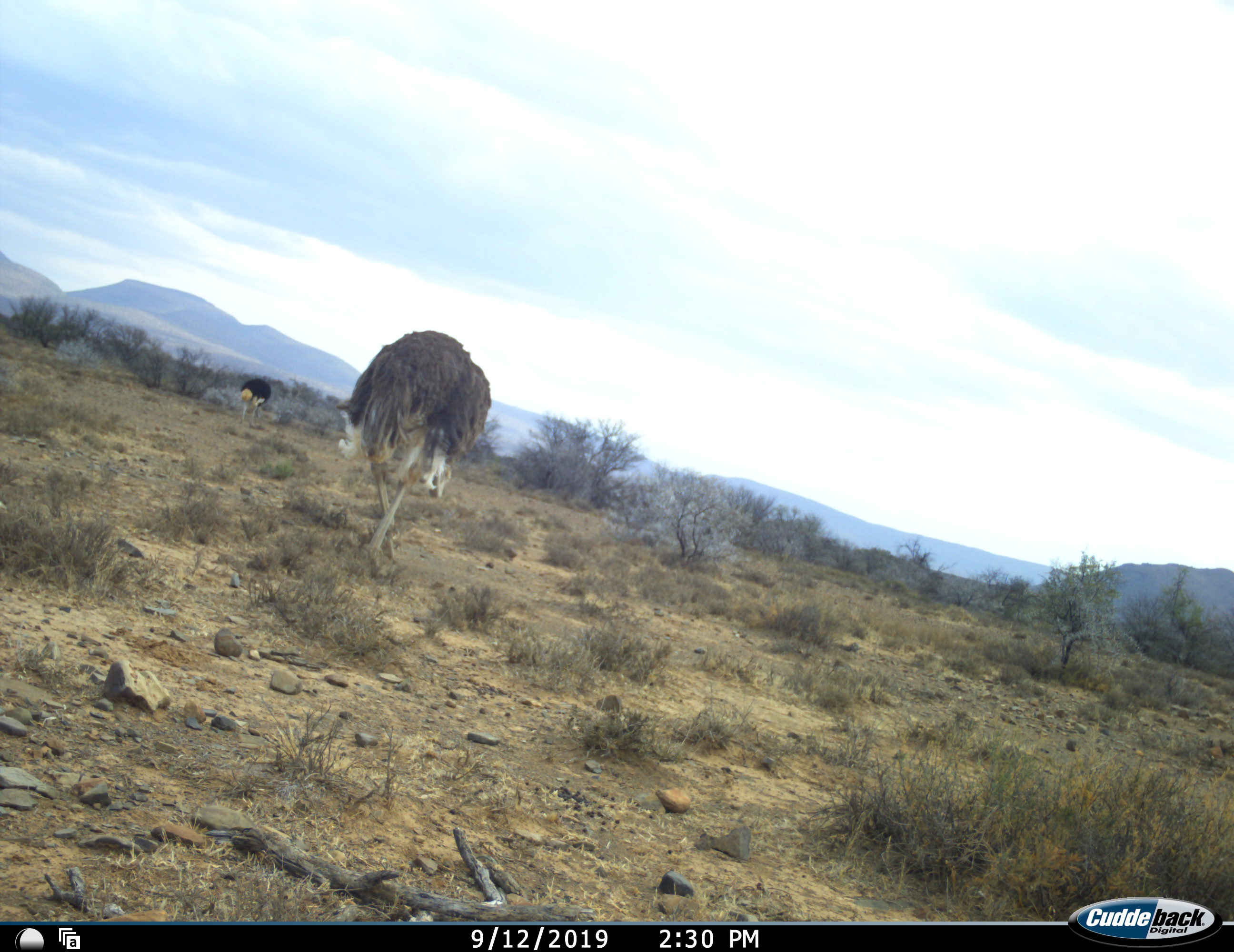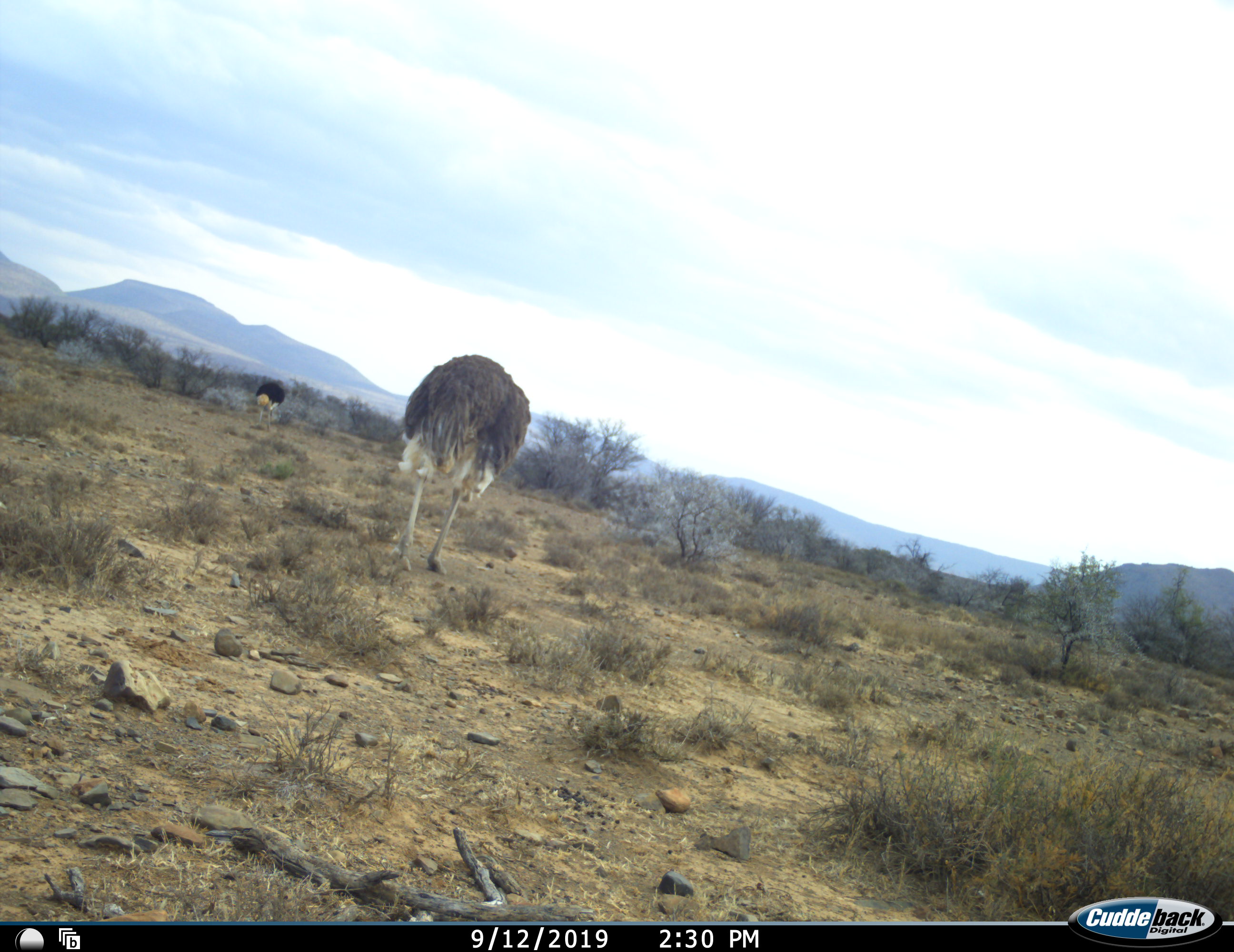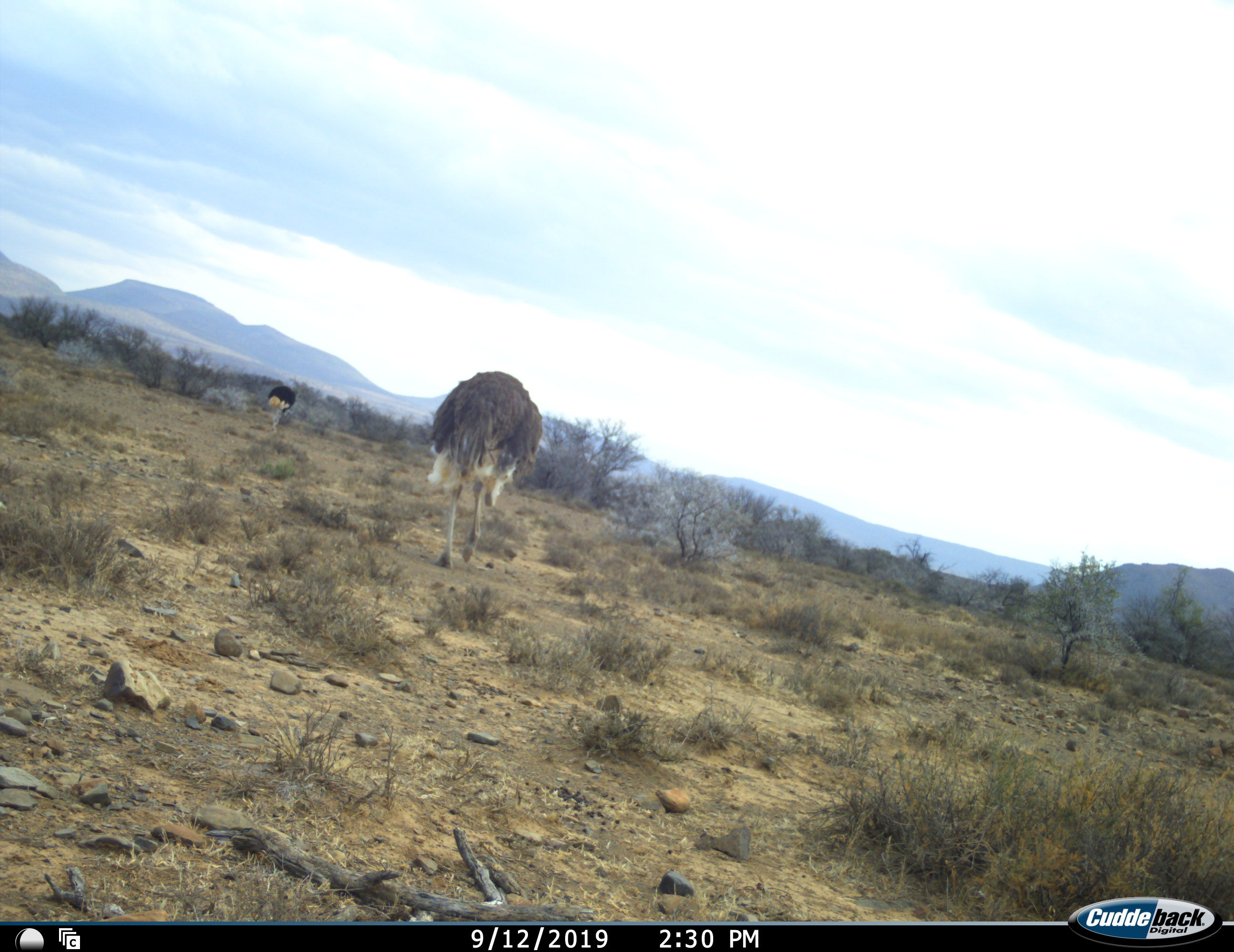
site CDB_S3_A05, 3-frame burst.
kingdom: Animalia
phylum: Chordata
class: Aves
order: Struthioniformes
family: Struthionidae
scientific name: Struthionidae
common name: ostrich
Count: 2.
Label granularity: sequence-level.